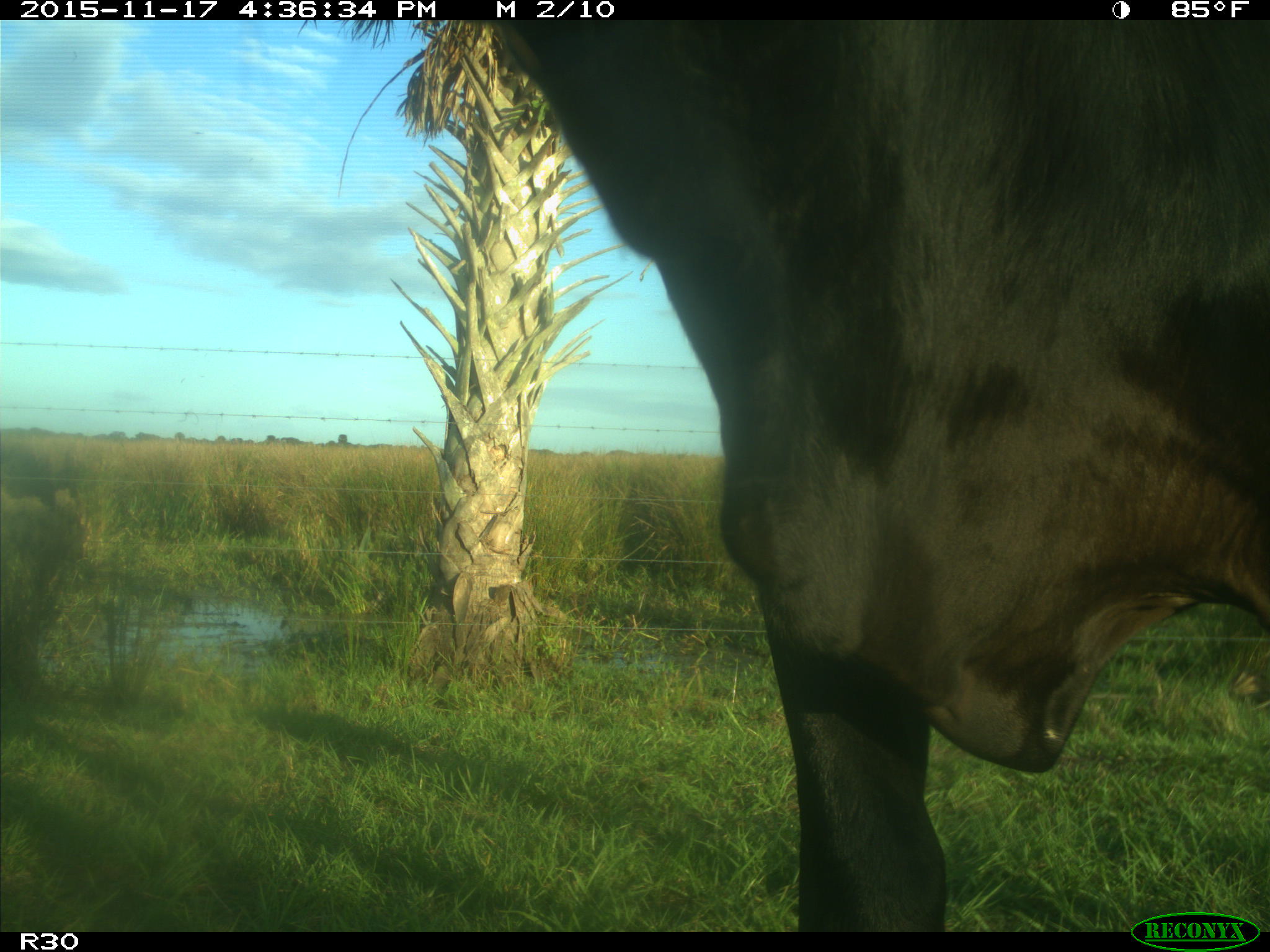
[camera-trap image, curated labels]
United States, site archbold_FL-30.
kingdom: Animalia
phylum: Chordata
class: Mammalia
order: Artiodactyla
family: Bovidae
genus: Bos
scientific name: Bos taurus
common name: domestic cow